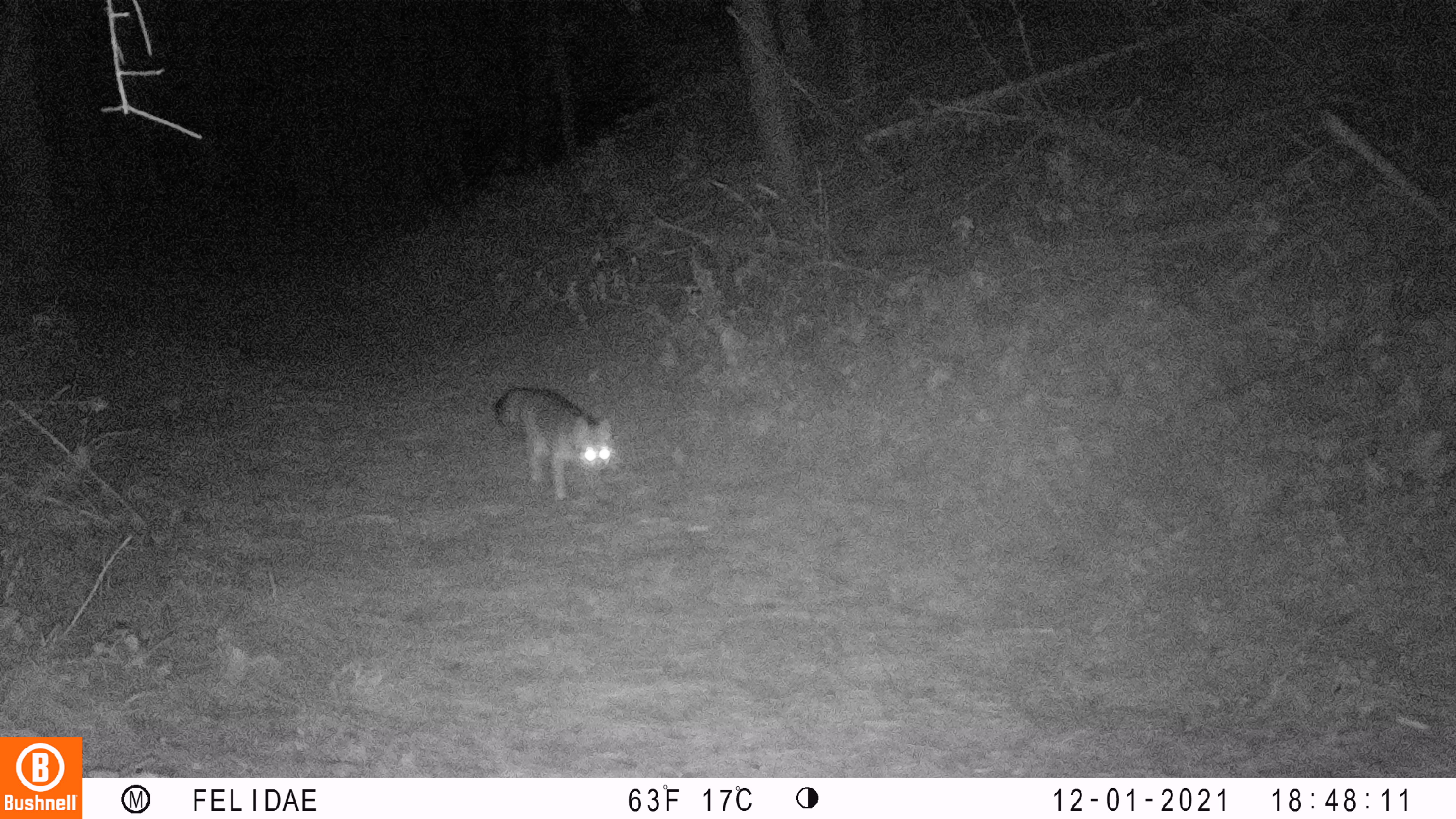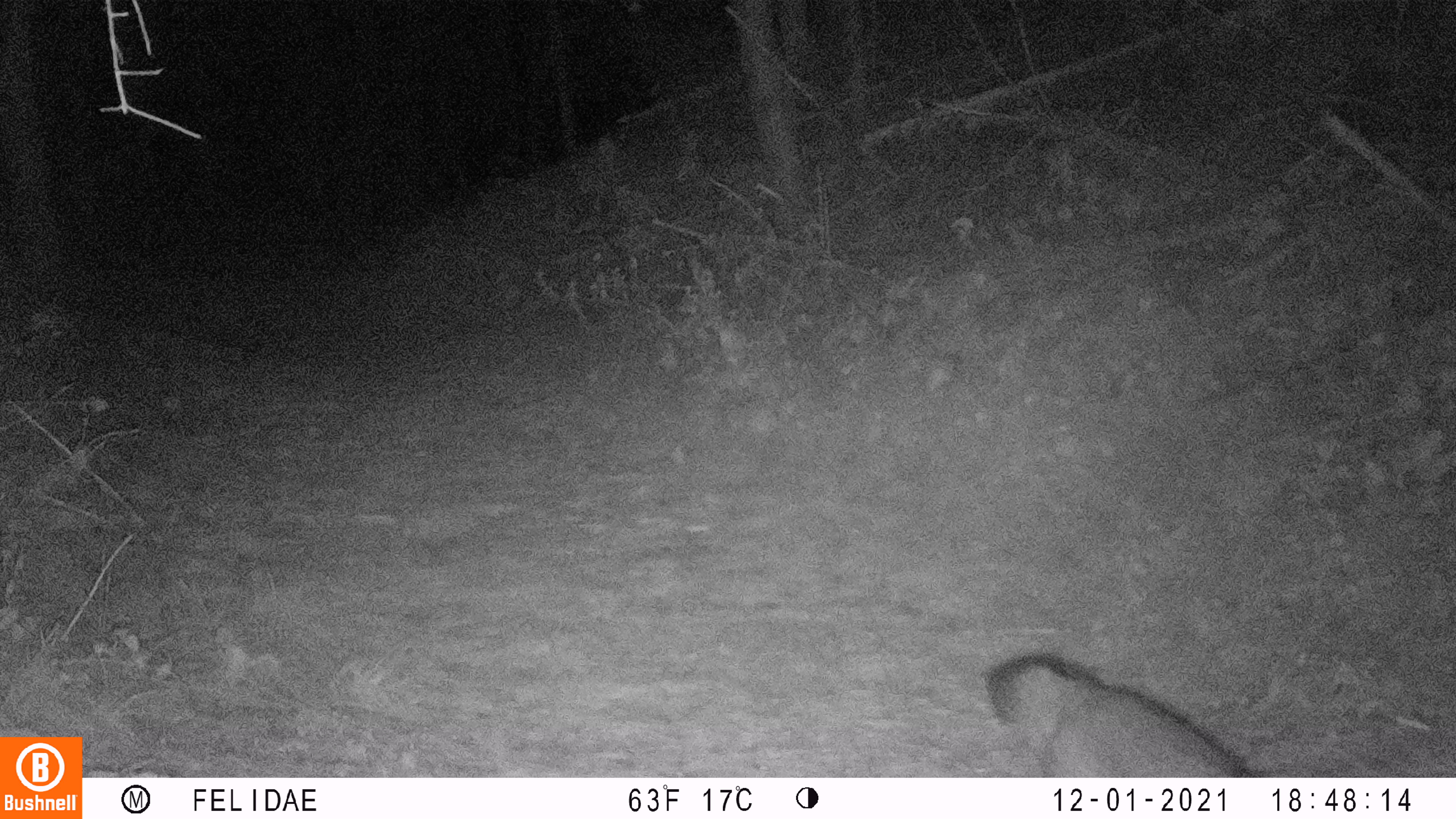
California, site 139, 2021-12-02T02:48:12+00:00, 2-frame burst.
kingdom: Animalia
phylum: Chordata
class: Mammalia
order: Carnivora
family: Canidae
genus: Urocyon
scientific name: Urocyon cinereoargenteus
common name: gray fox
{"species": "gray fox (Urocyon cinereoargenteus)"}